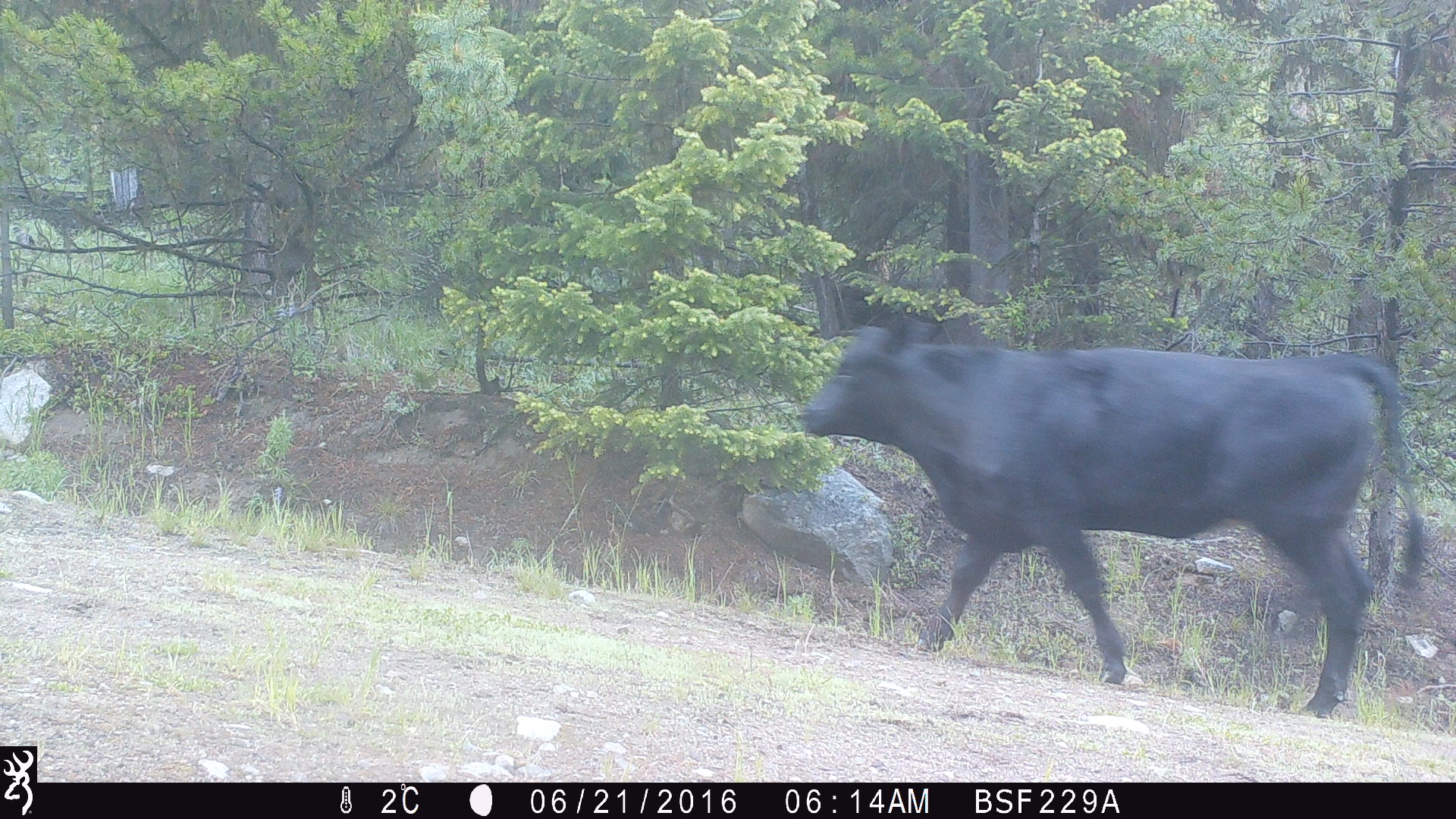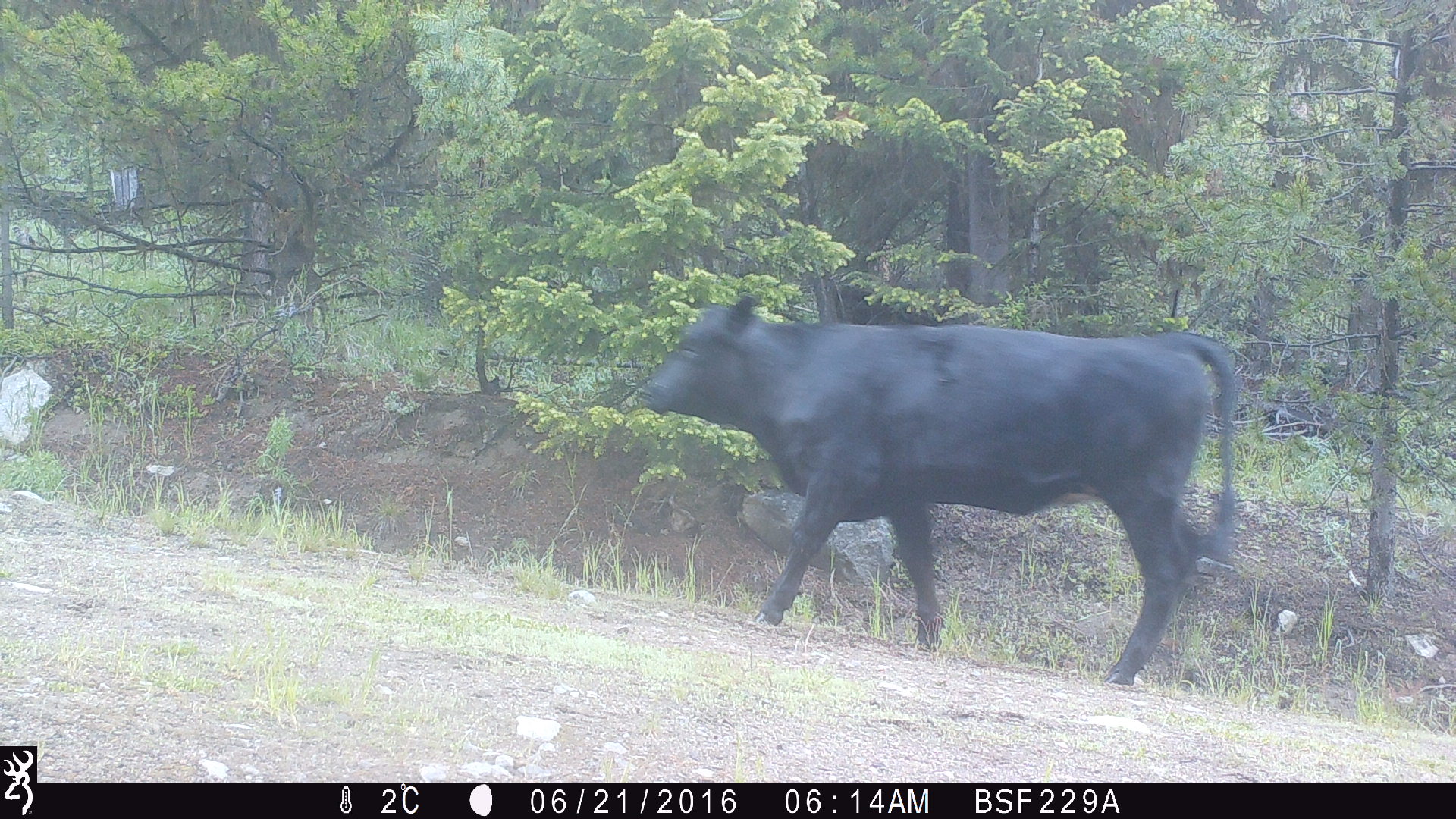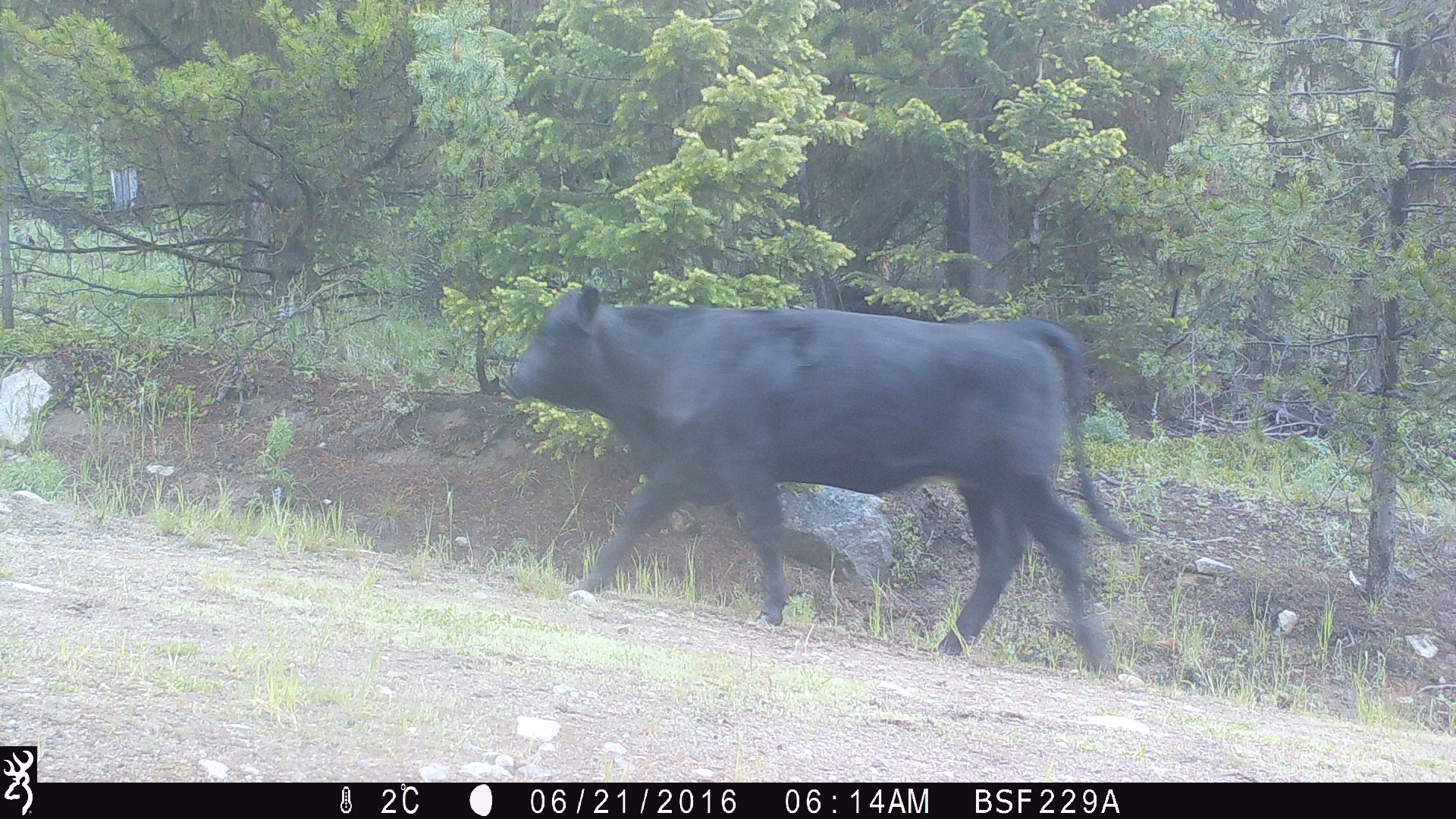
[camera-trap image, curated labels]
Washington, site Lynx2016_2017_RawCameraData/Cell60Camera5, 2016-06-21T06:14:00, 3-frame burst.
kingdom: Animalia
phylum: Chordata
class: Mammalia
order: Artiodactyla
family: Bovidae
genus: Bos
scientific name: Bos taurus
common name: domestic cattle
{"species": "domestic cattle (Bos taurus)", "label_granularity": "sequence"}